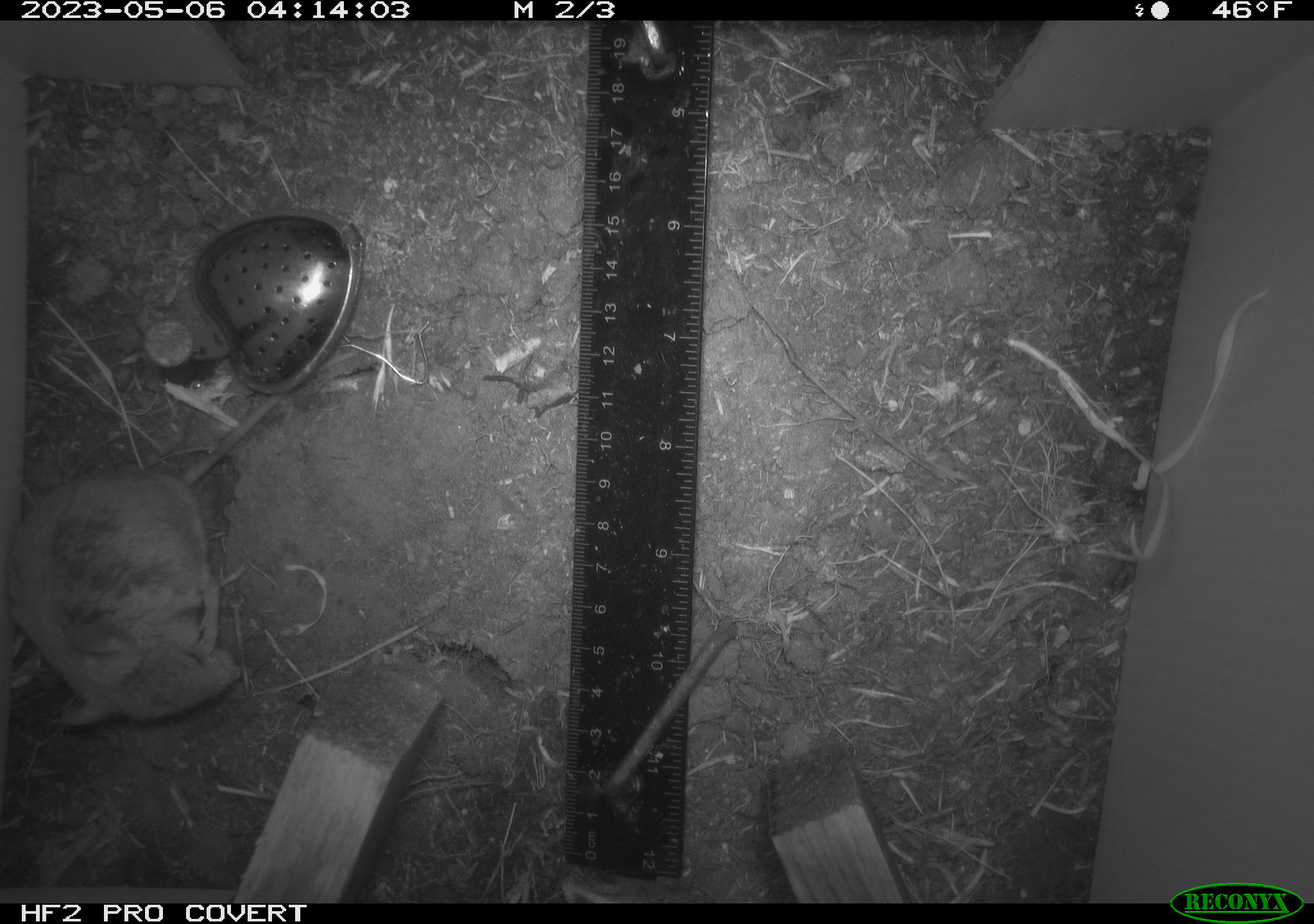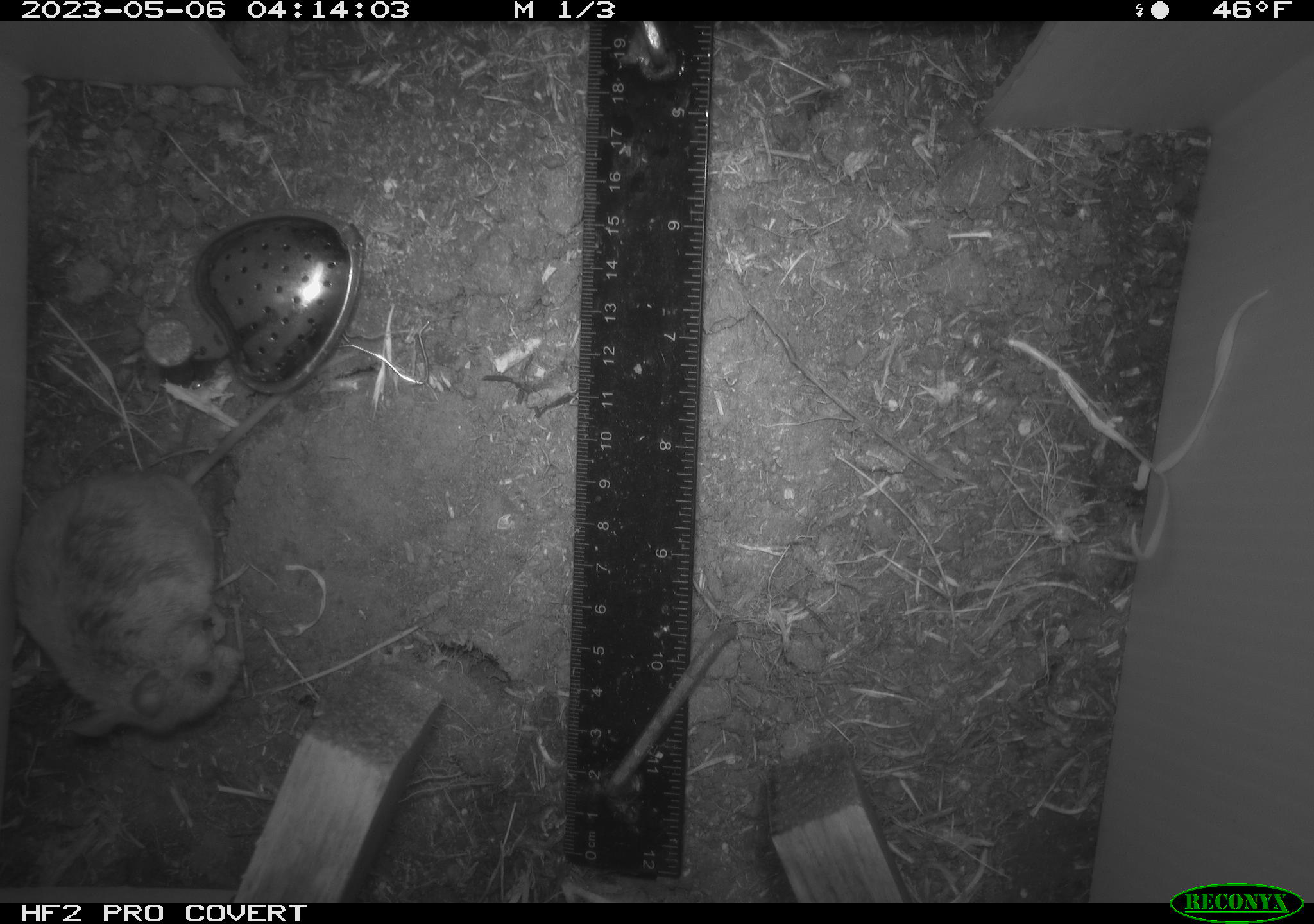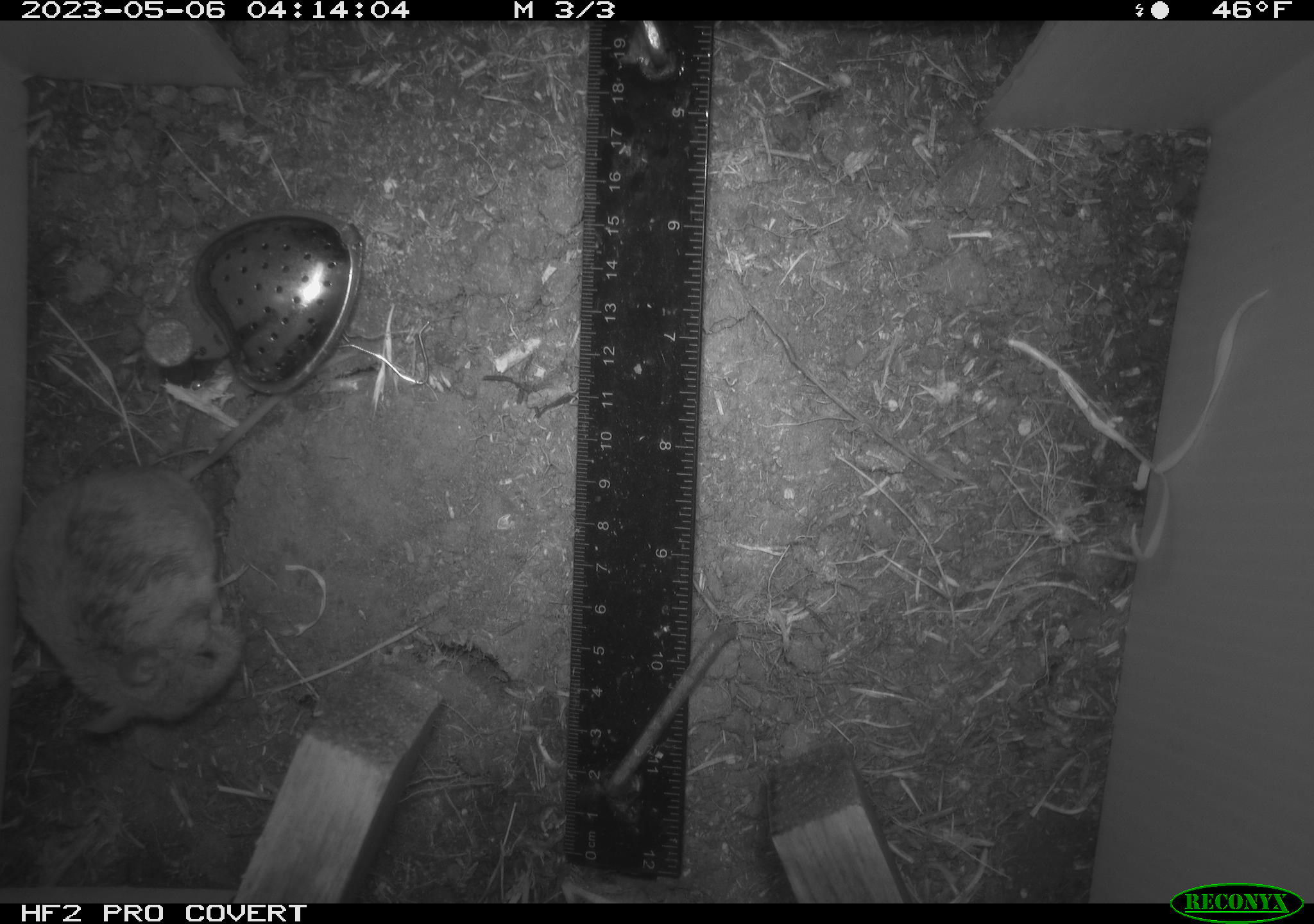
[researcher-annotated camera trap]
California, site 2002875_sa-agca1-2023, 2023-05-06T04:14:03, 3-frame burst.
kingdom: Animalia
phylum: Chordata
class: Mammalia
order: Rodentia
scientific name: Rodentia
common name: mouse species